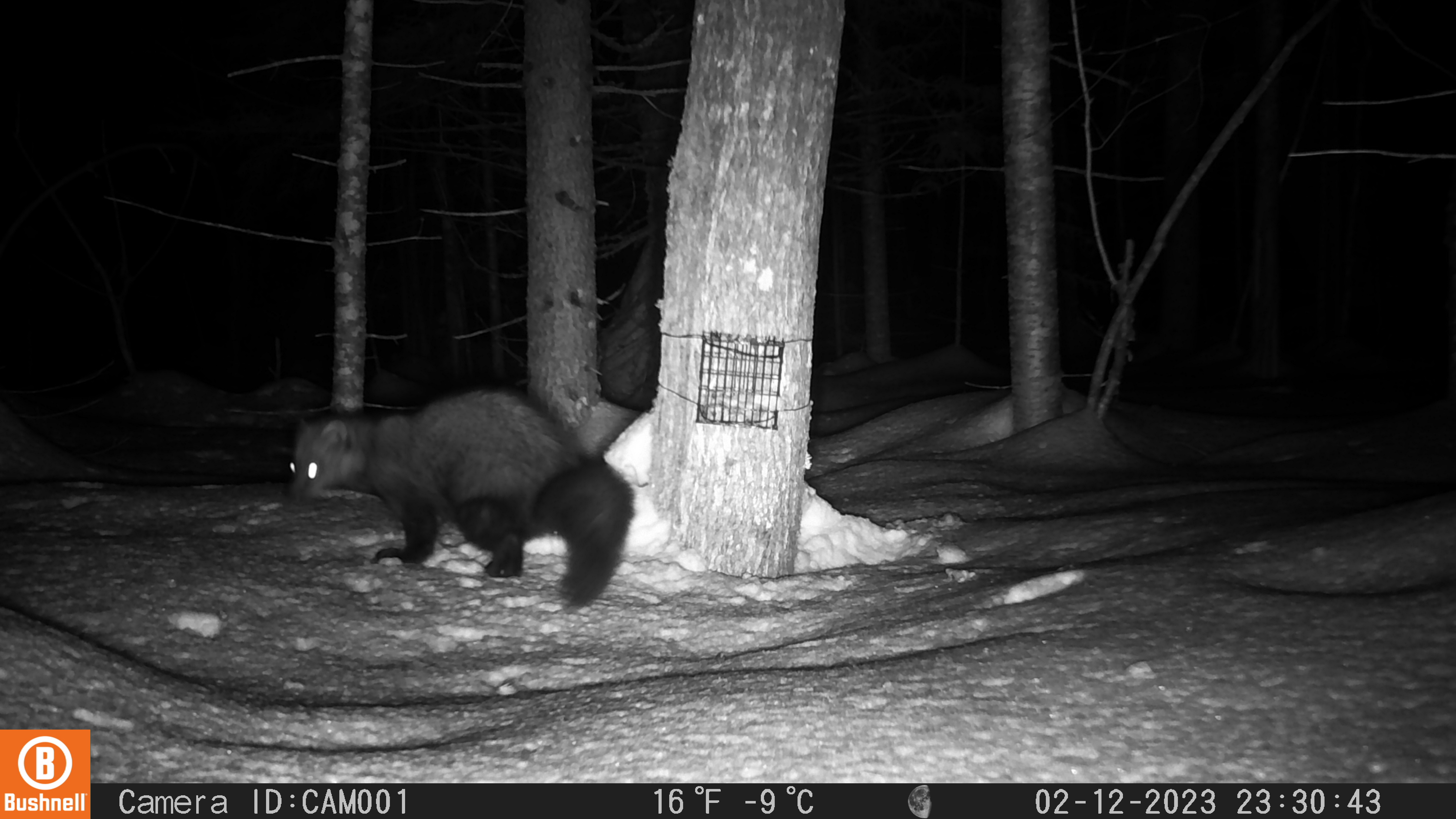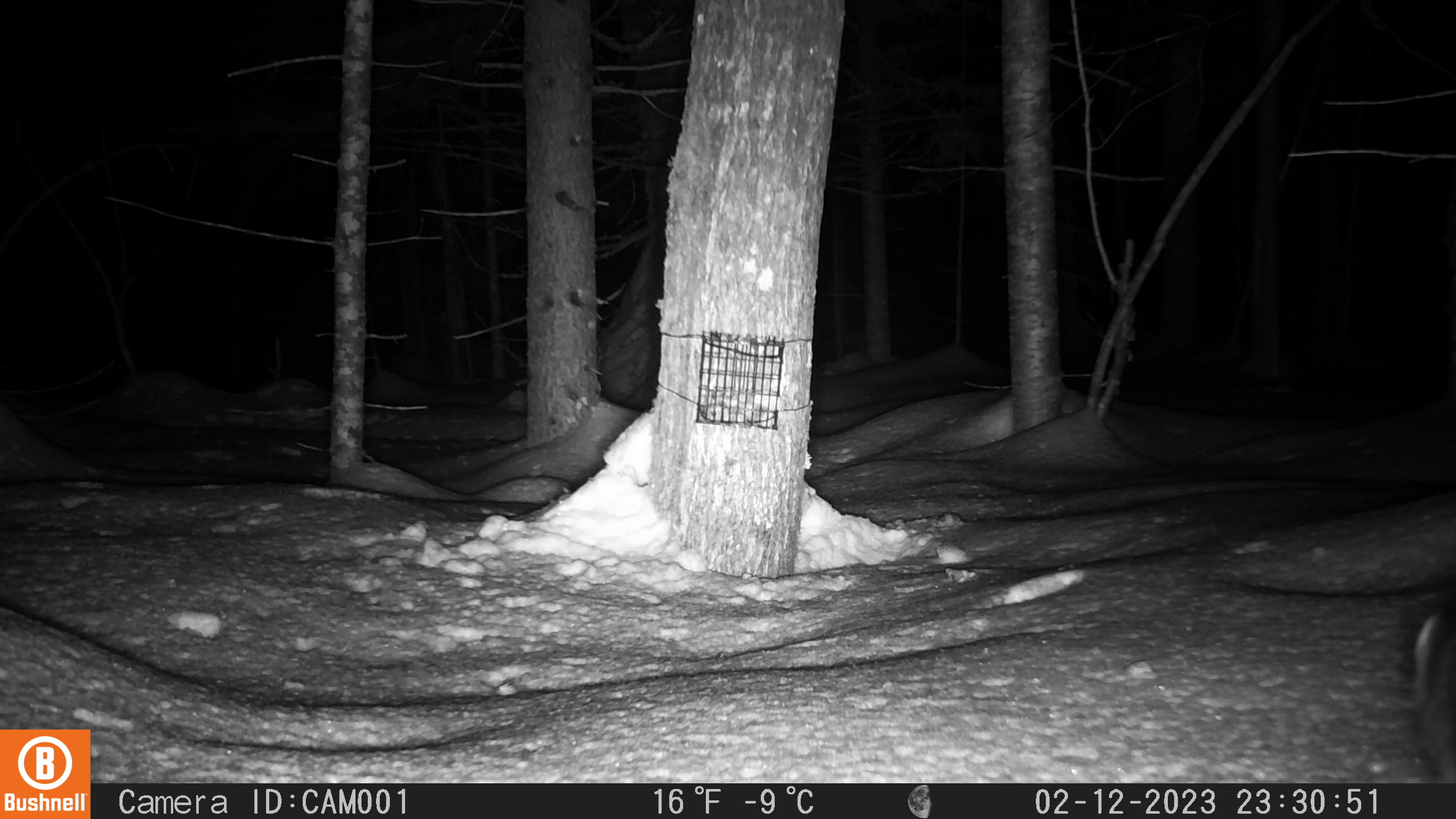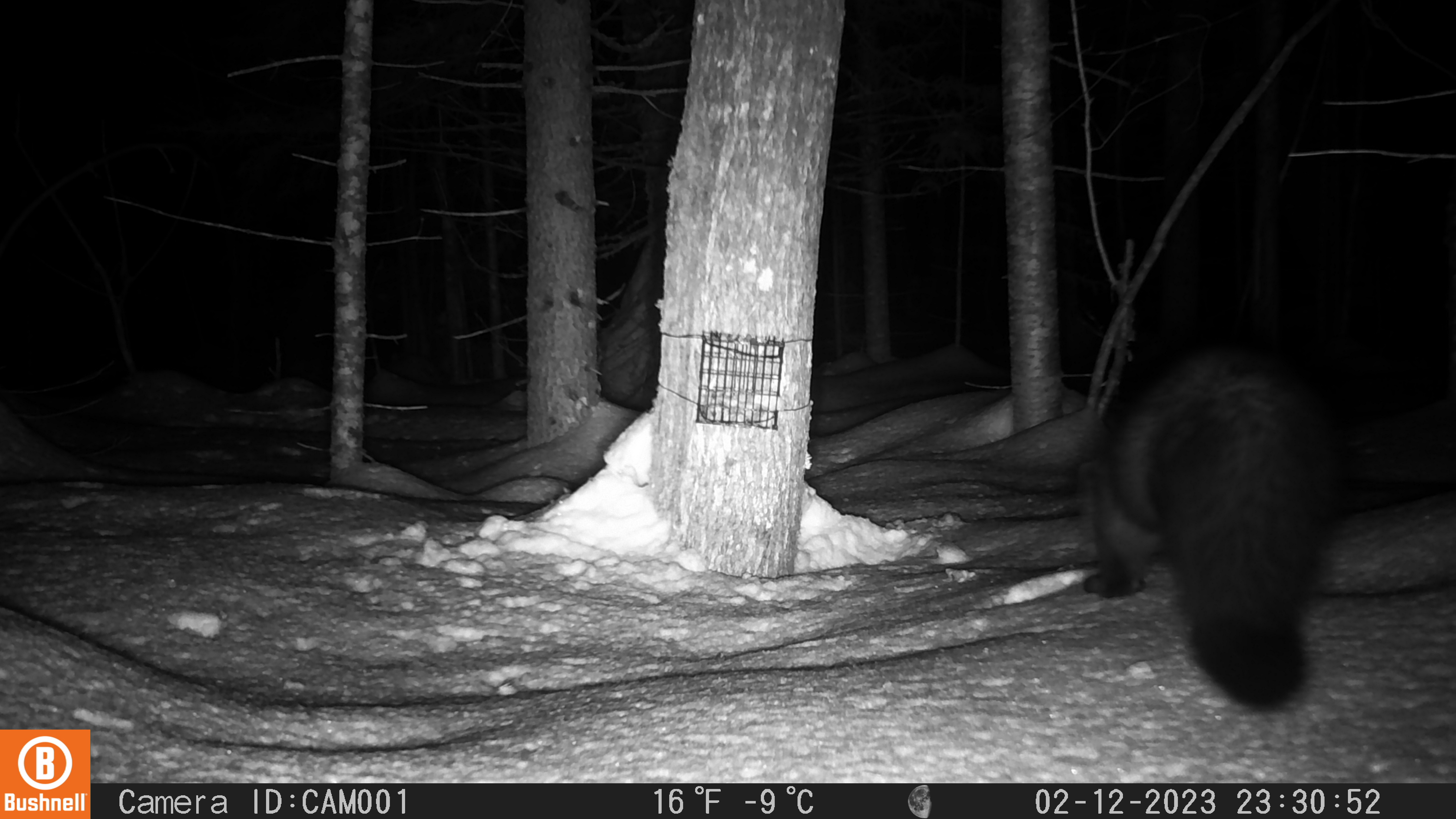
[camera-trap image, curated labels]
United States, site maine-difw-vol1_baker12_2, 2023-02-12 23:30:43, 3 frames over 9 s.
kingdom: Animalia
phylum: Chordata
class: Mammalia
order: Carnivora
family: Mustelidae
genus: Pekania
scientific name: Pekania pennanti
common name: fisher